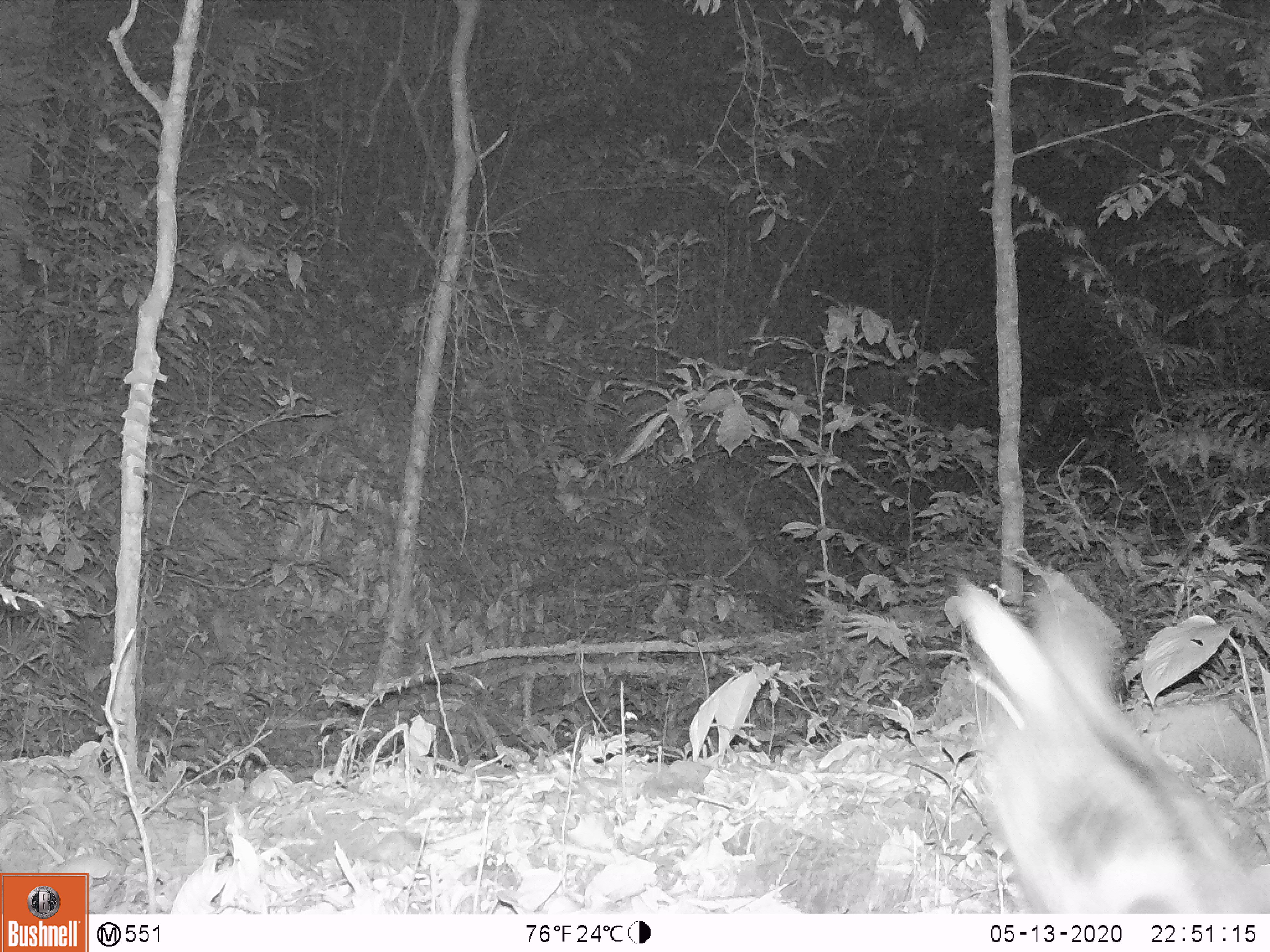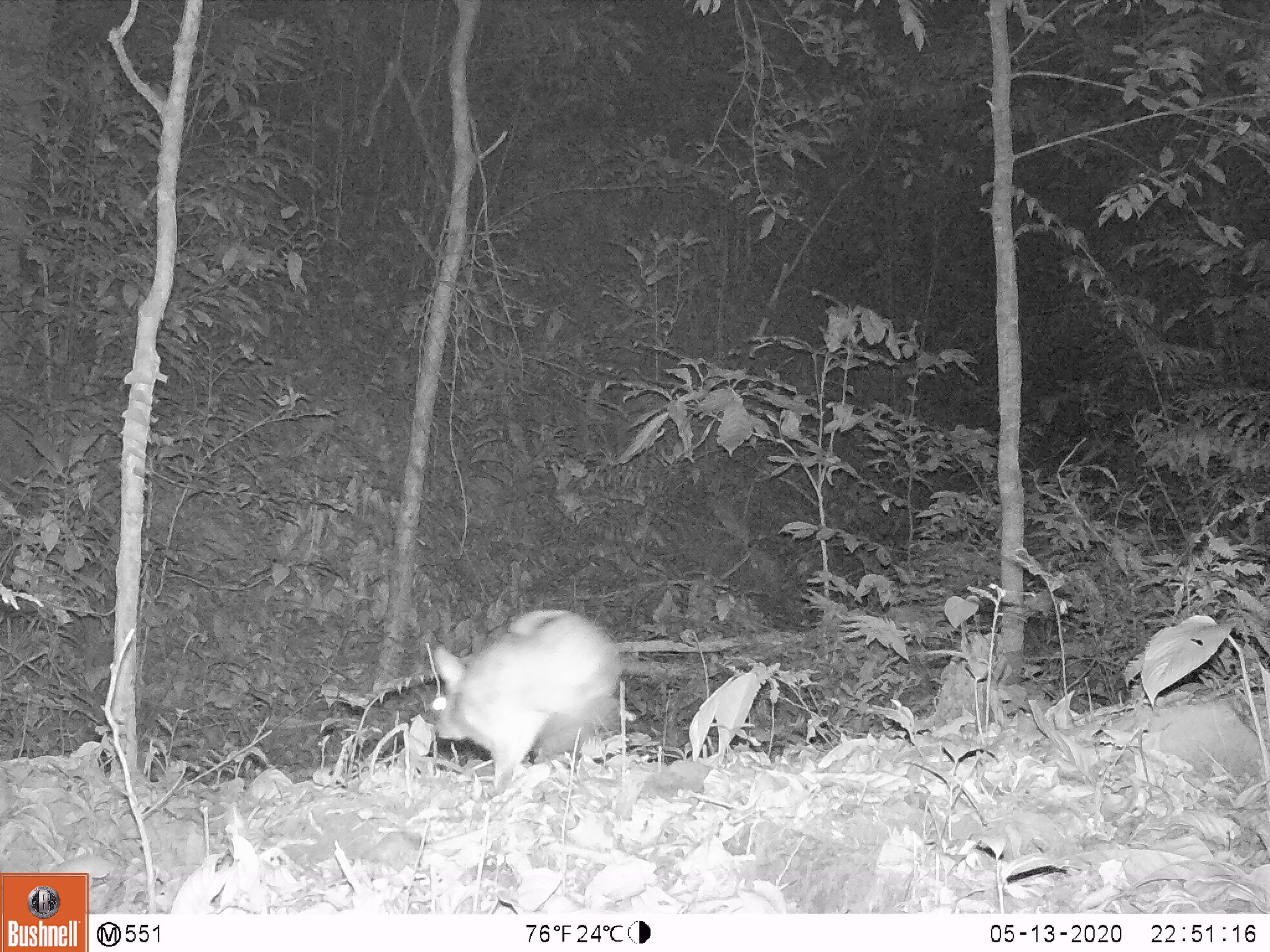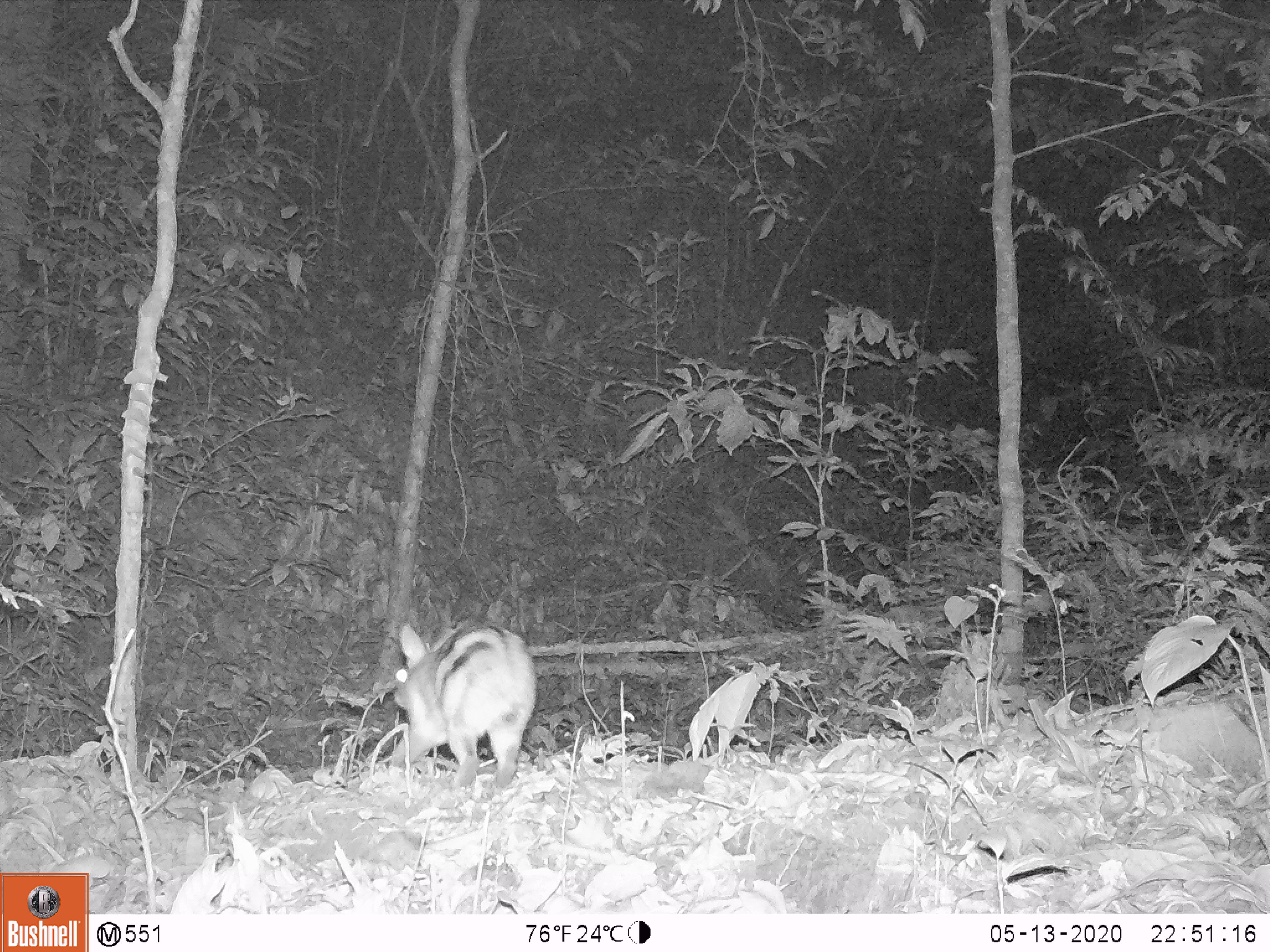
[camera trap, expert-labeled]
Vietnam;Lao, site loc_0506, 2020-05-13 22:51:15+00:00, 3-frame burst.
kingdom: Animalia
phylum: Chordata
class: Mammalia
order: Lagomorpha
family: Leporidae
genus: Nesolagus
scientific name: Nesolagus timminsi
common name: annamite striped rabbit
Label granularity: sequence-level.